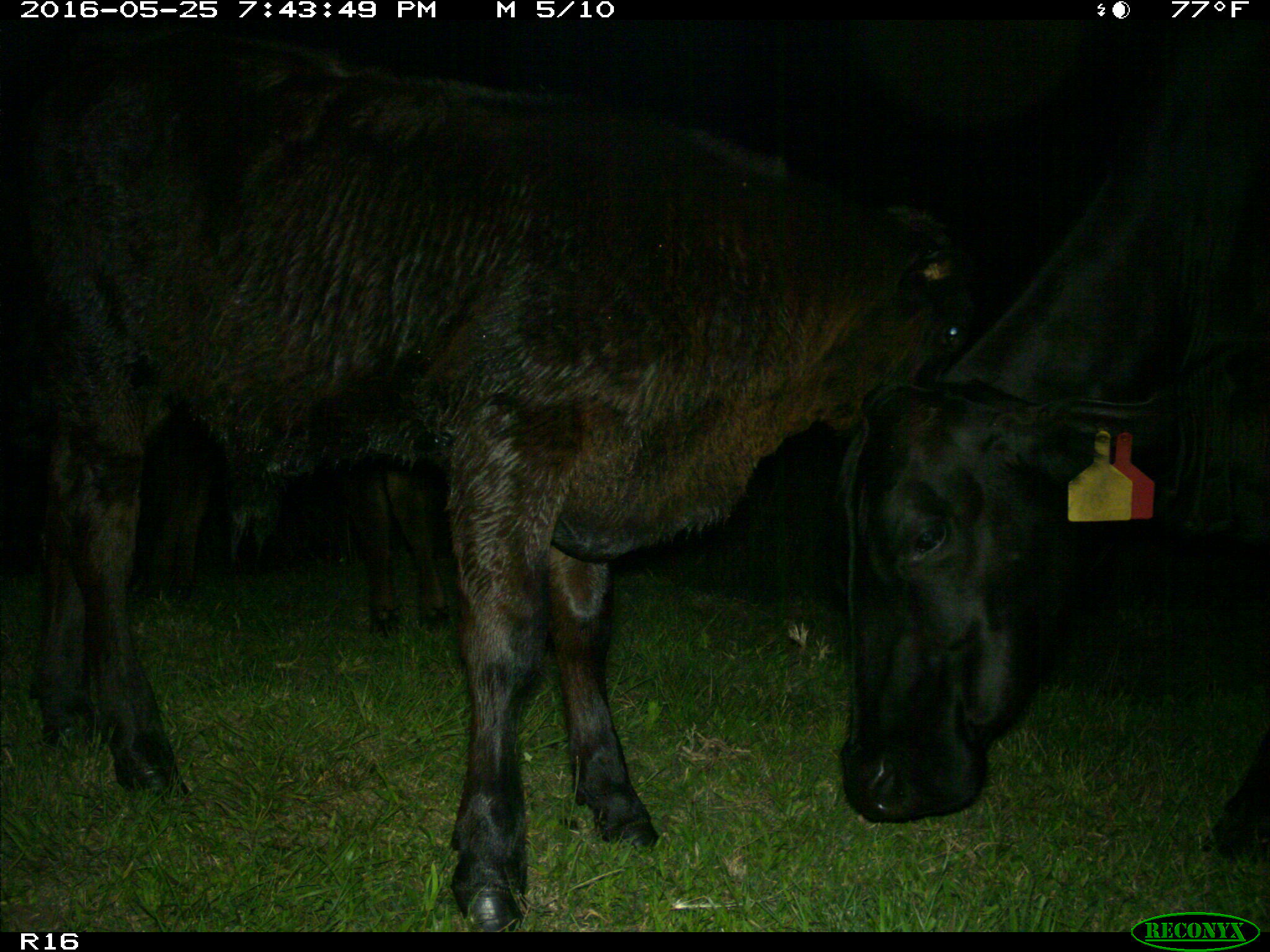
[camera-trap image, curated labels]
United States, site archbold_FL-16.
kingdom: Animalia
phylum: Chordata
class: Mammalia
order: Artiodactyla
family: Bovidae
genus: Bos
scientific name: Bos taurus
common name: domestic cow